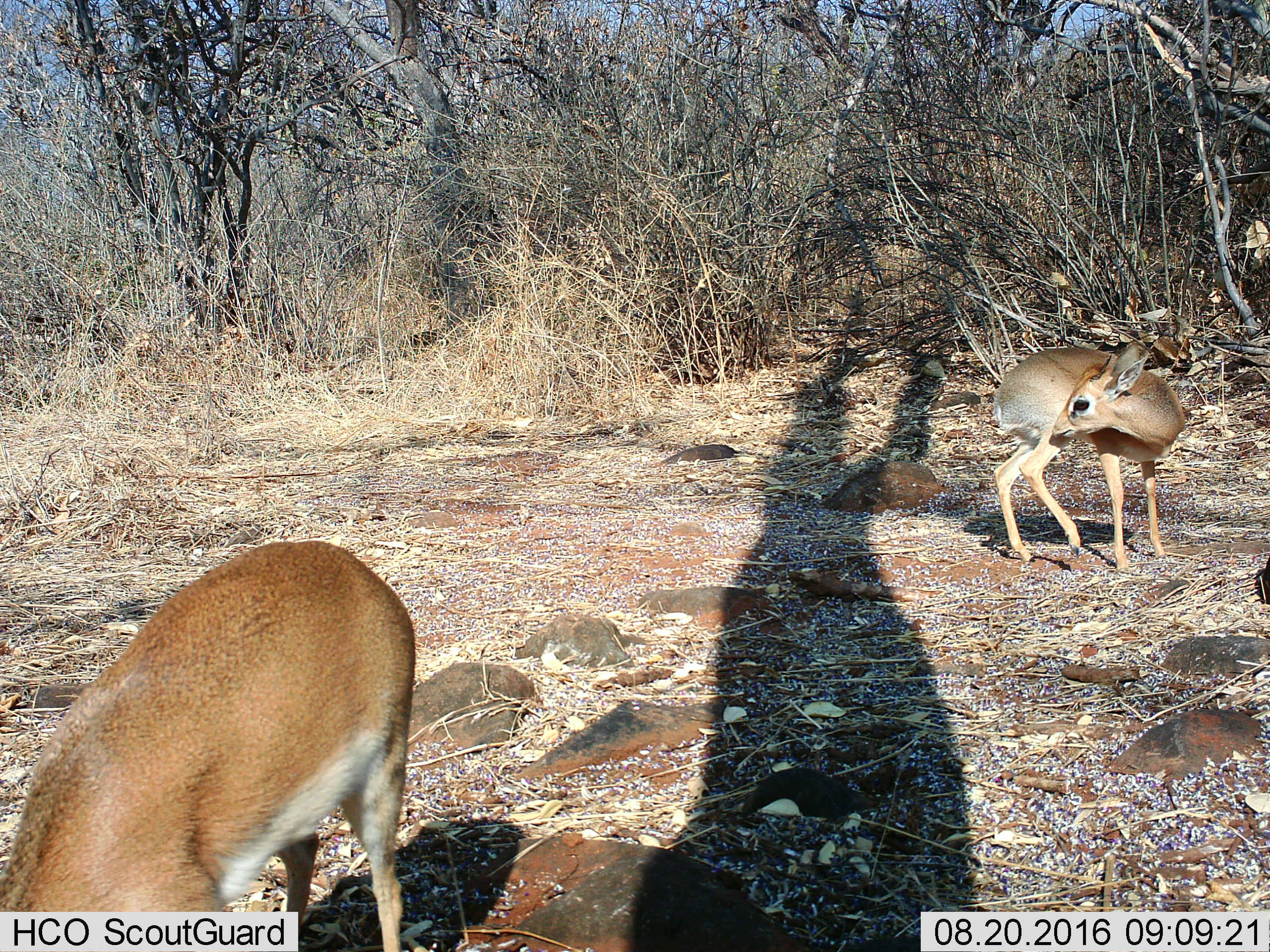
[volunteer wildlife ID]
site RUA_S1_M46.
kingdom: Animalia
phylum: Chordata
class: Mammalia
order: Artiodactyla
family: Bovidae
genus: Madoqua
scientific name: Madoqua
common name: dik-dik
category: dikdik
Dikdik (dik-dik) (Madoqua), count 2. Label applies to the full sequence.